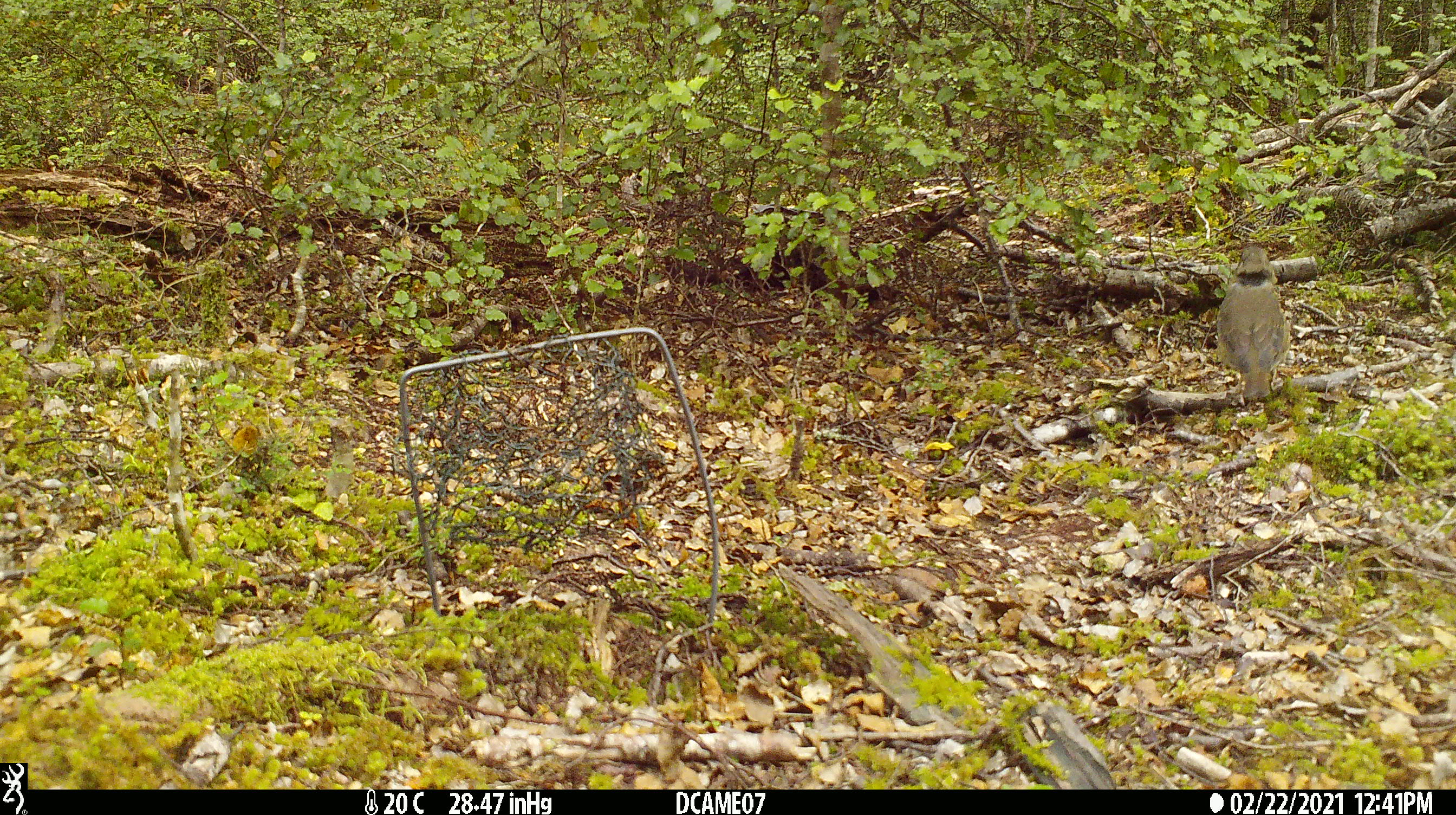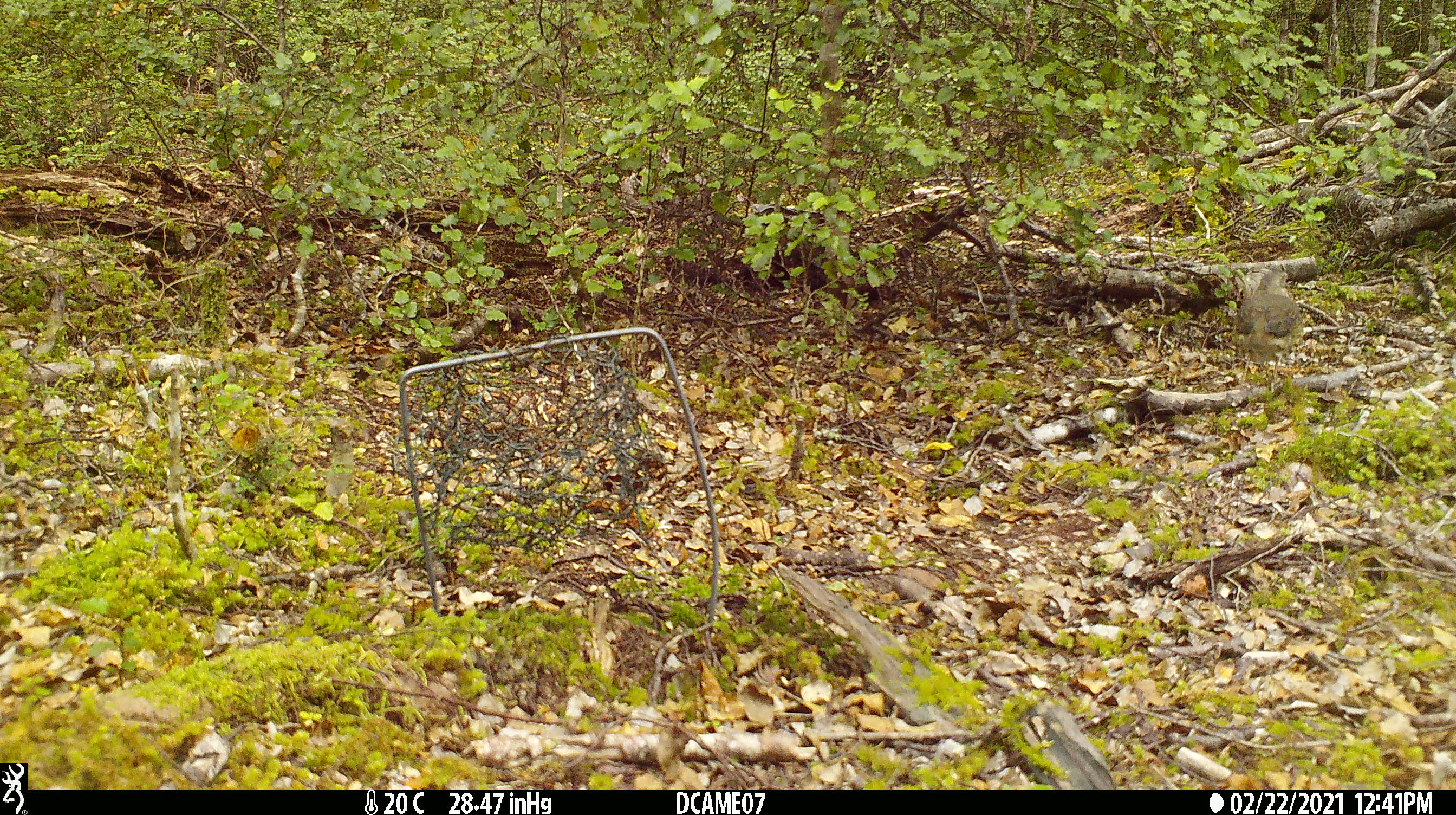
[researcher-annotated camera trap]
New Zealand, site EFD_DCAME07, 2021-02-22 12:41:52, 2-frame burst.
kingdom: Animalia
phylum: Chordata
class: Aves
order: Passeriformes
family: Turdidae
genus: Turdus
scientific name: Turdus philomelos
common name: song thrush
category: thrush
Thrush (song thrush) (Turdus philomelos).